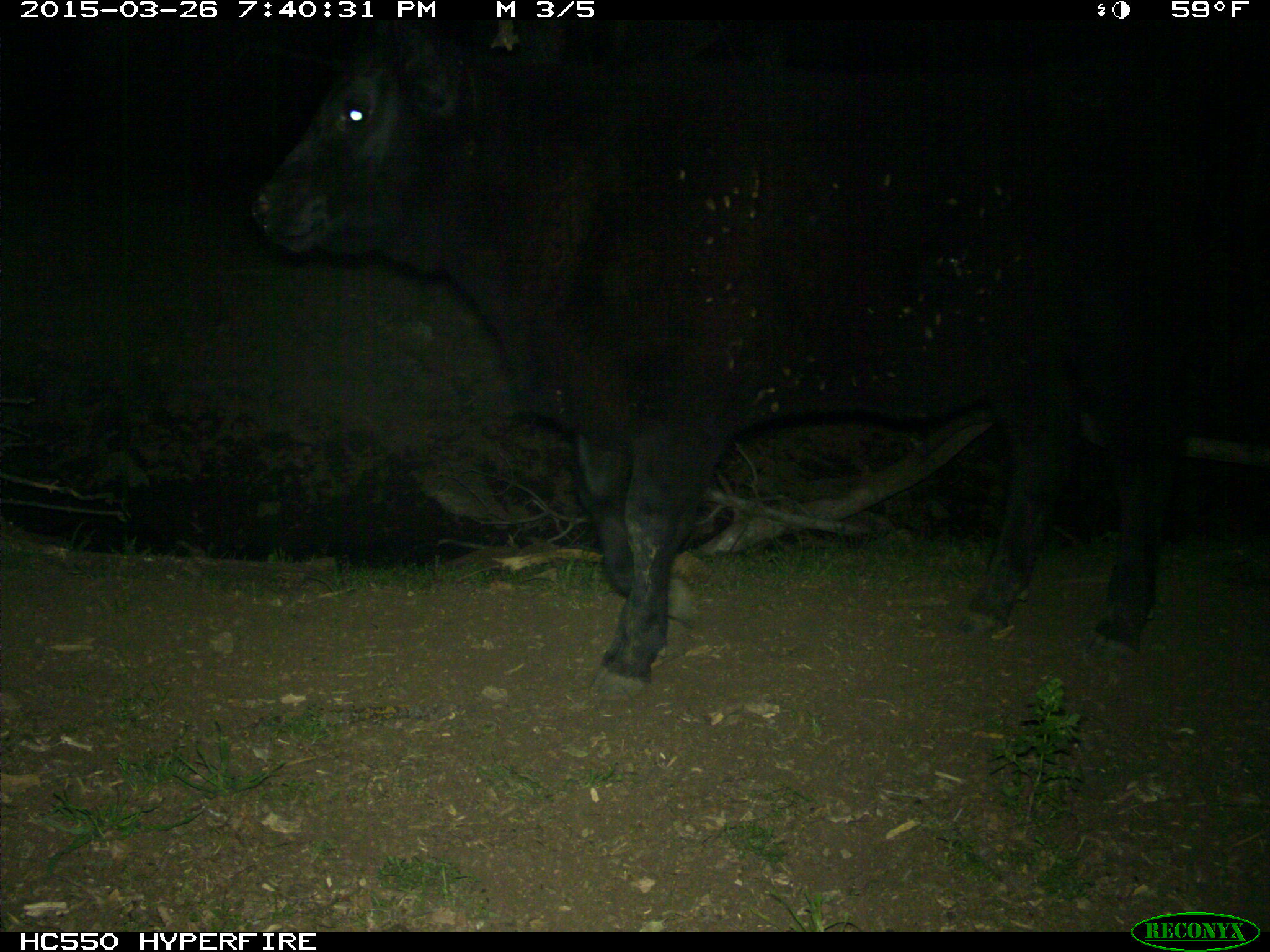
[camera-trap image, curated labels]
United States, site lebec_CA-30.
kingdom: Animalia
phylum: Chordata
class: Mammalia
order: Artiodactyla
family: Bovidae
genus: Bos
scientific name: Bos taurus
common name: domestic cow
Bos taurus (domestic cow).